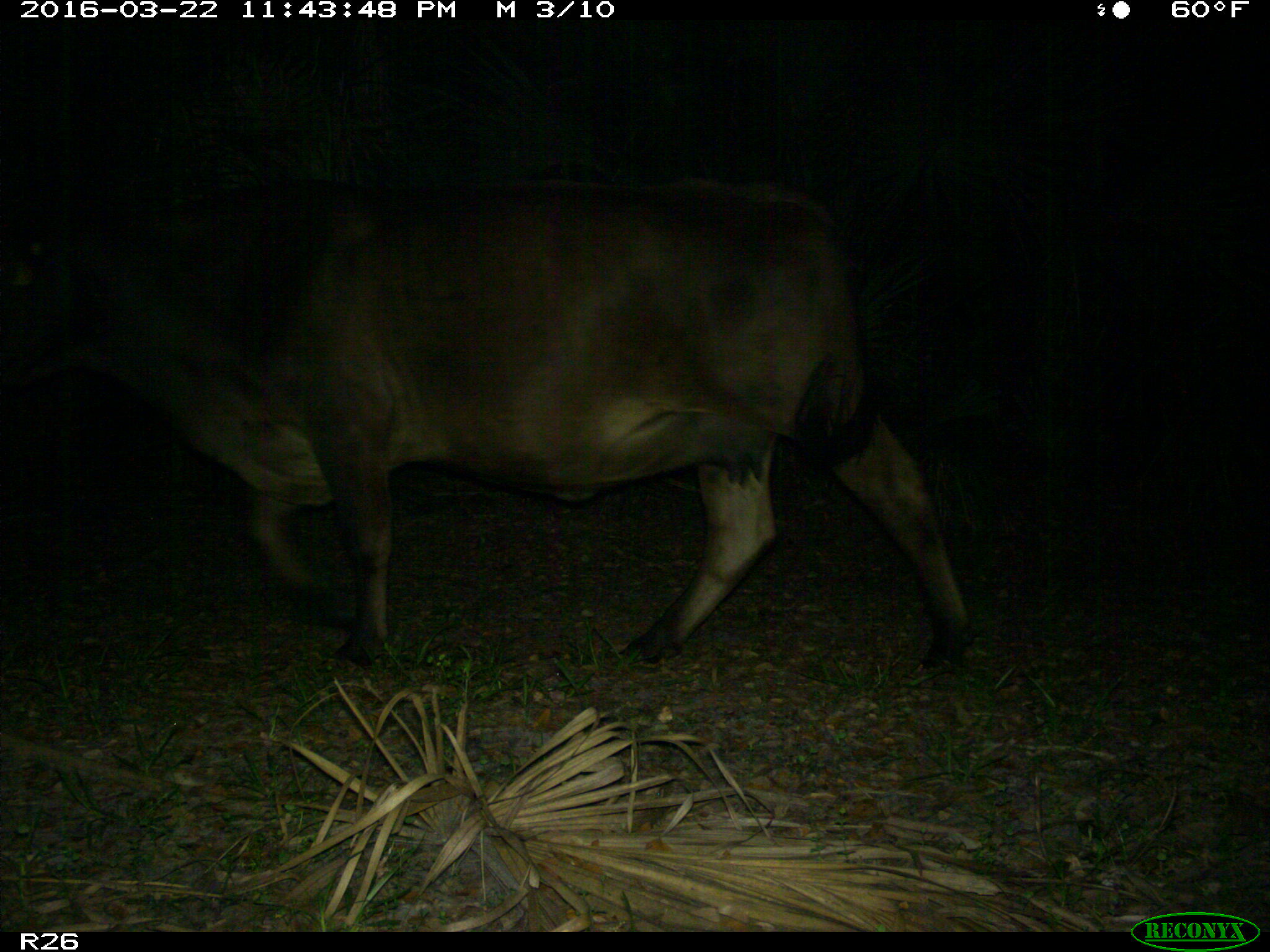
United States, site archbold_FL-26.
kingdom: Animalia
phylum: Chordata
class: Mammalia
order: Artiodactyla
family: Bovidae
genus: Bos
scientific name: Bos taurus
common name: domestic cow